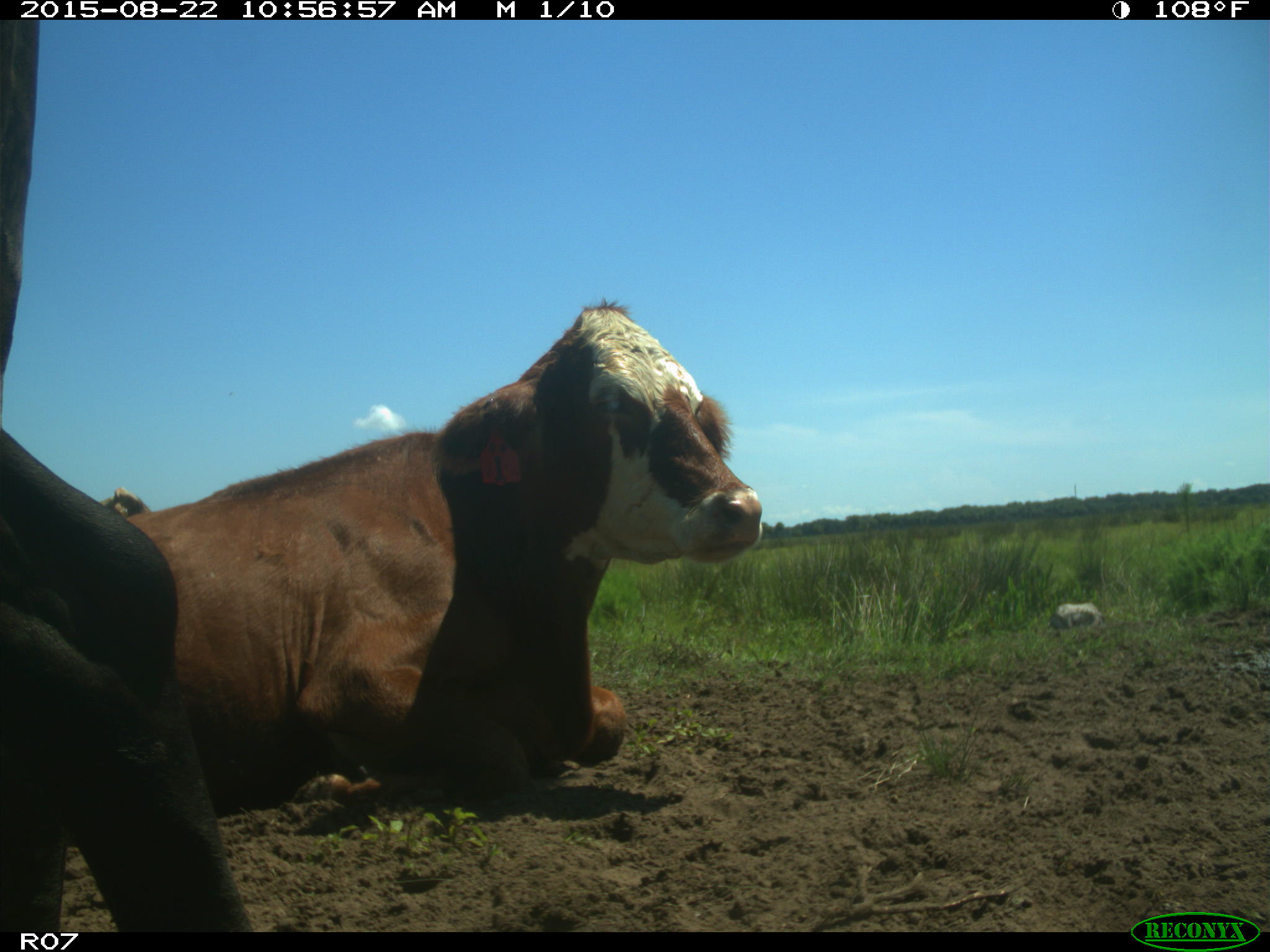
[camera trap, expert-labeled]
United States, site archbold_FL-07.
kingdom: Animalia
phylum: Chordata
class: Mammalia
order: Artiodactyla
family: Bovidae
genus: Bos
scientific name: Bos taurus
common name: domestic cow